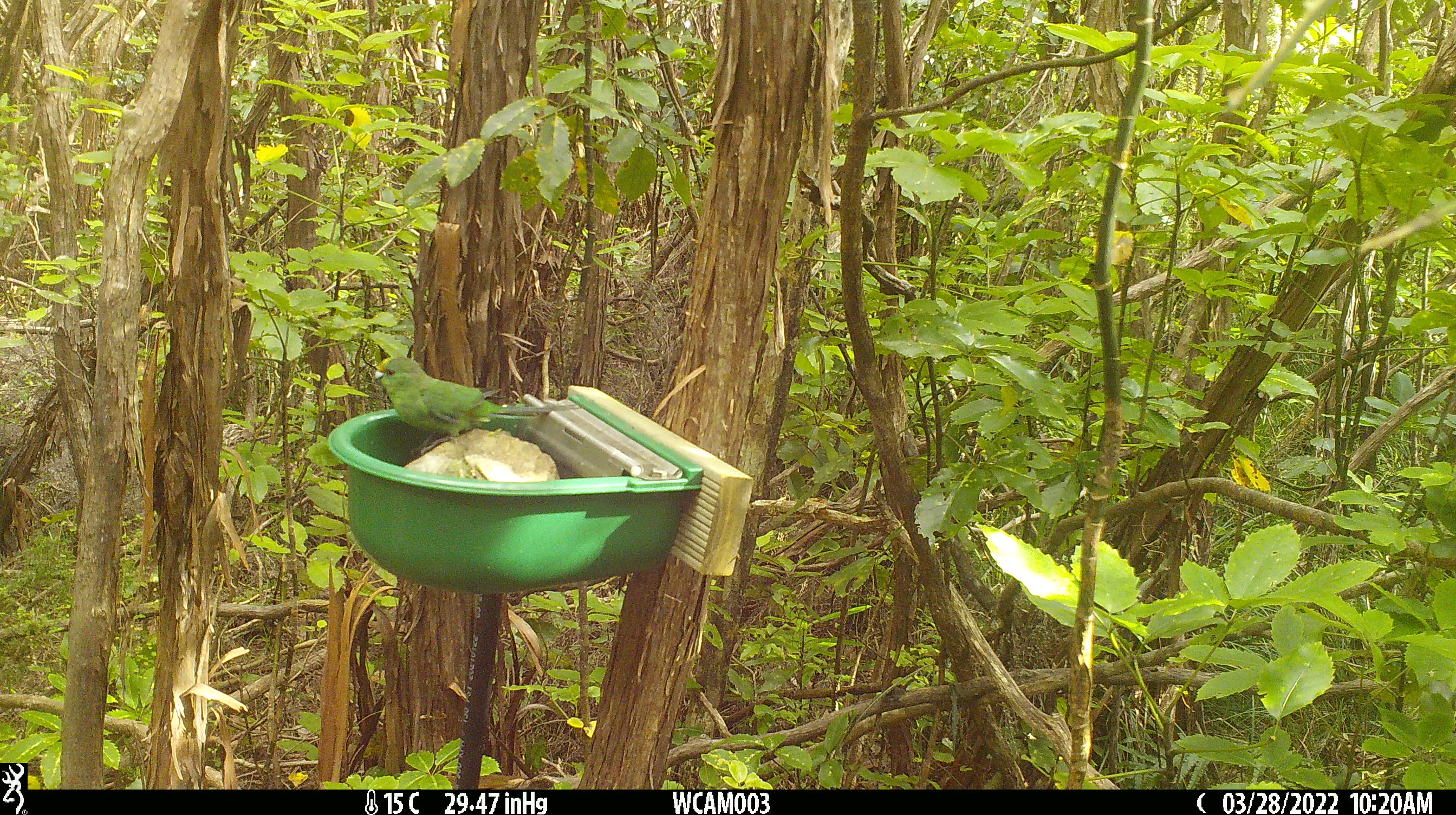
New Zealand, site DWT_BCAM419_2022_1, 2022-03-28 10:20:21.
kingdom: Animalia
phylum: Chordata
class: Aves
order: Psittaciformes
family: Psittaculidae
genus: Cyanoramphus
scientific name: Cyanoramphus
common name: parakeet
Parakeet (Cyanoramphus).